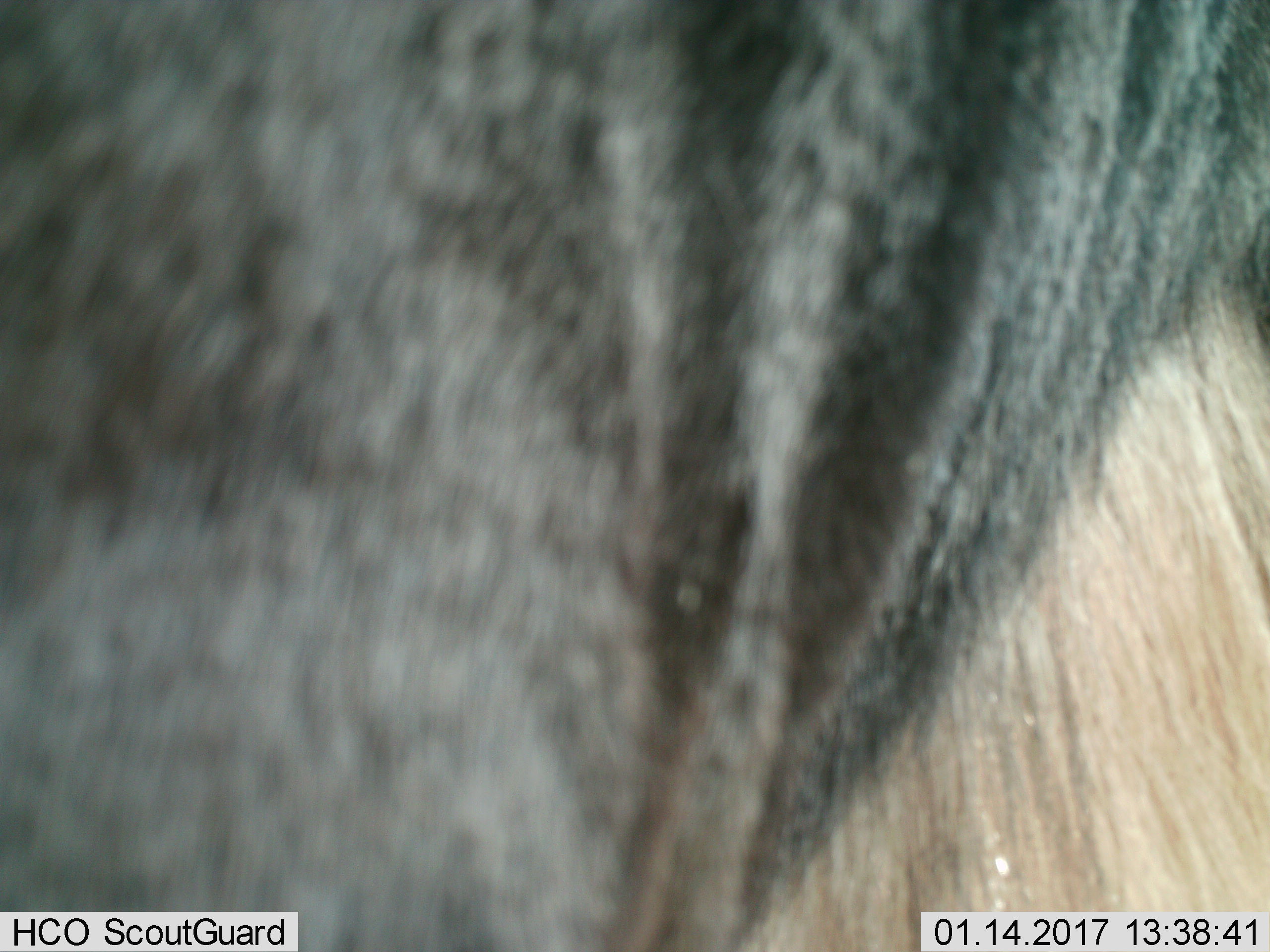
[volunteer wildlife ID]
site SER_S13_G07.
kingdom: Animalia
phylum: Chordata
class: Mammalia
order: Artiodactyla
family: Bovidae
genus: Connochaetes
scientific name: Connochaetes taurinus taurinus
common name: blue wildebeest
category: wildebeestblue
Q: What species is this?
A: Wildebeestblue (blue wildebeest) (Connochaetes taurinus taurinus).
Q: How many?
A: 1.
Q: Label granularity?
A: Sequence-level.